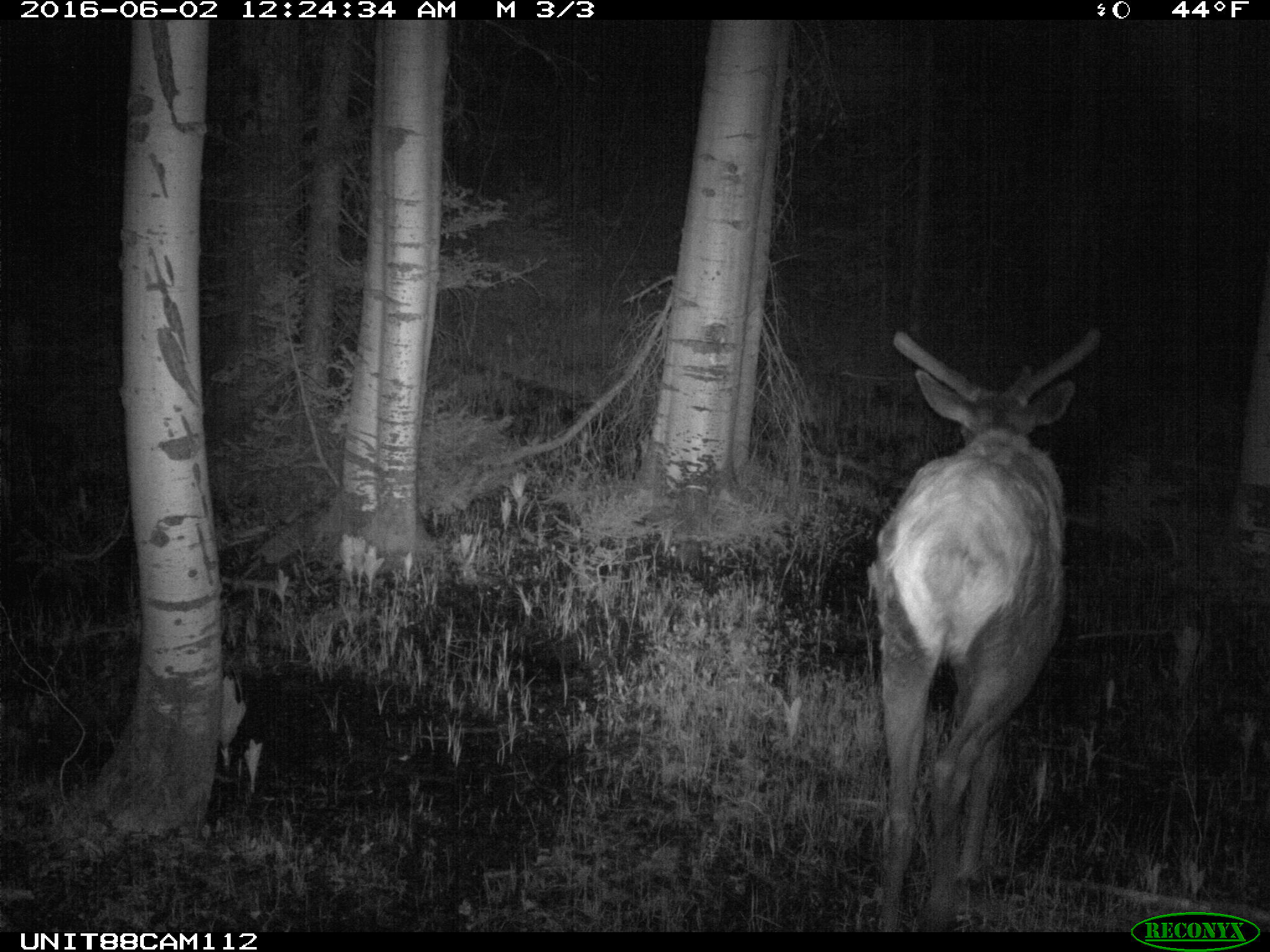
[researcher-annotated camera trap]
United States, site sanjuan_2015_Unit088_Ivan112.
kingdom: Animalia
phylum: Chordata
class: Mammalia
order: Artiodactyla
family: Cervidae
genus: Cervus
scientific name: Cervus elaphus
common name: red deer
Cervus elaphus (red deer).